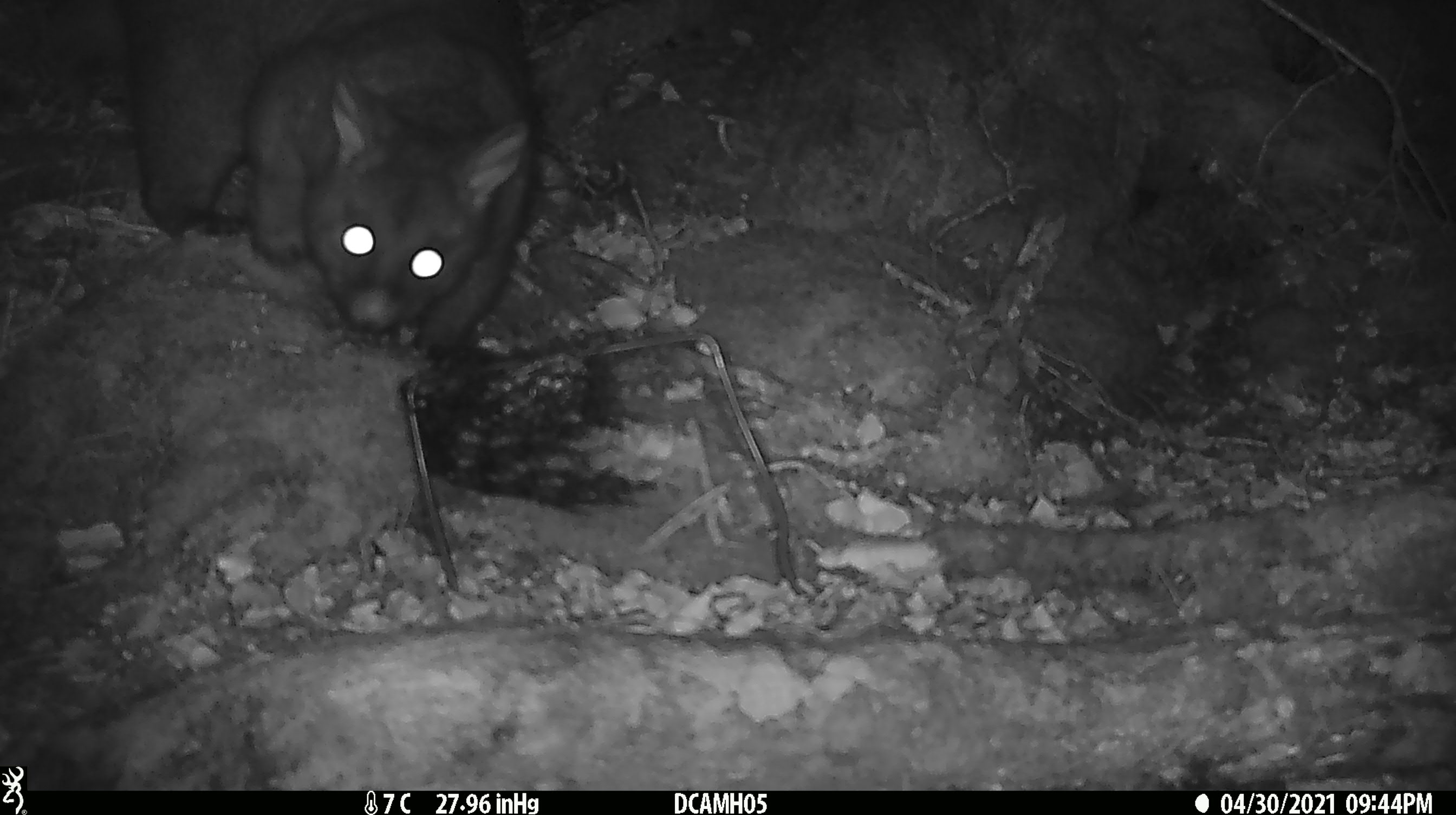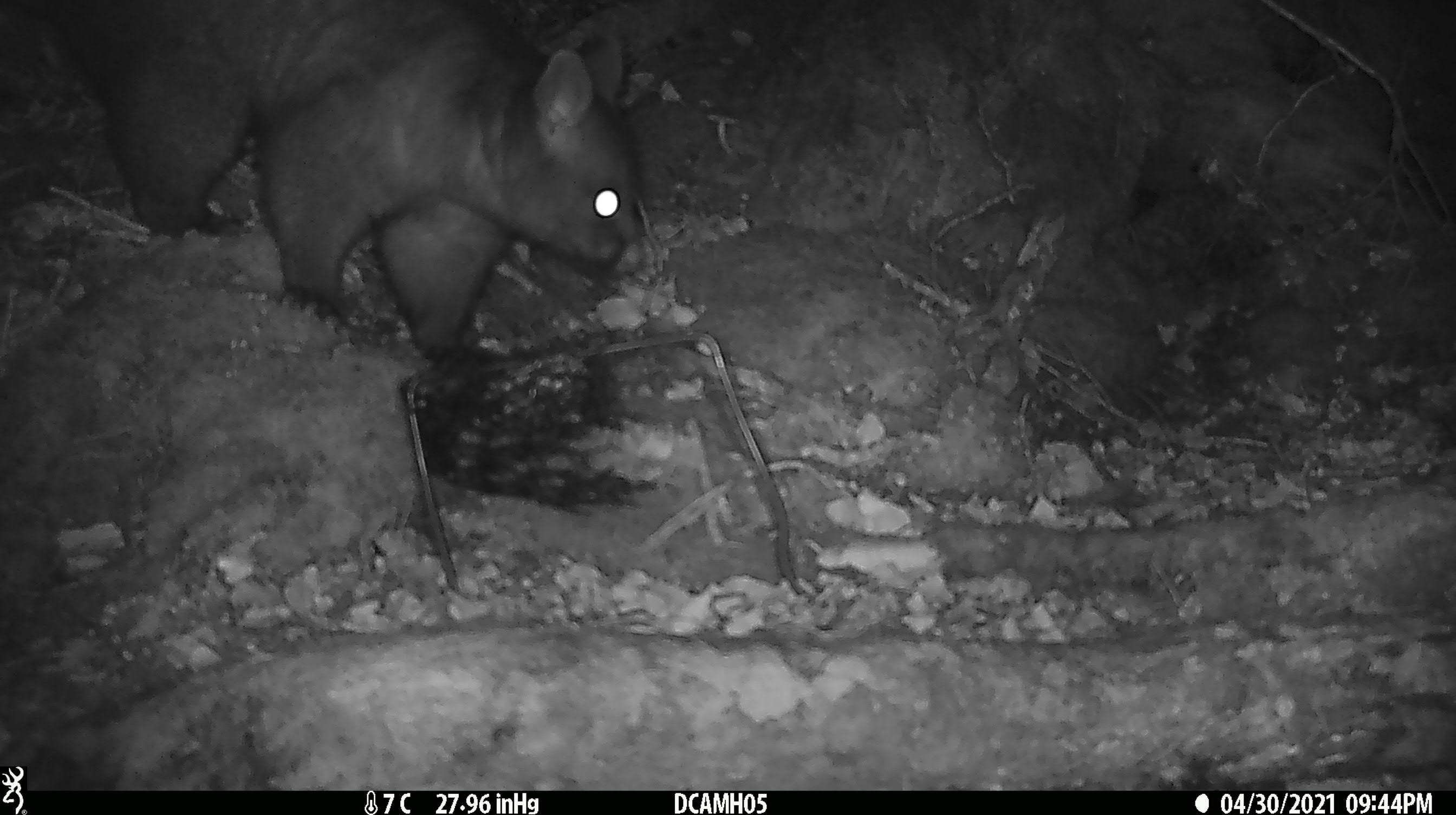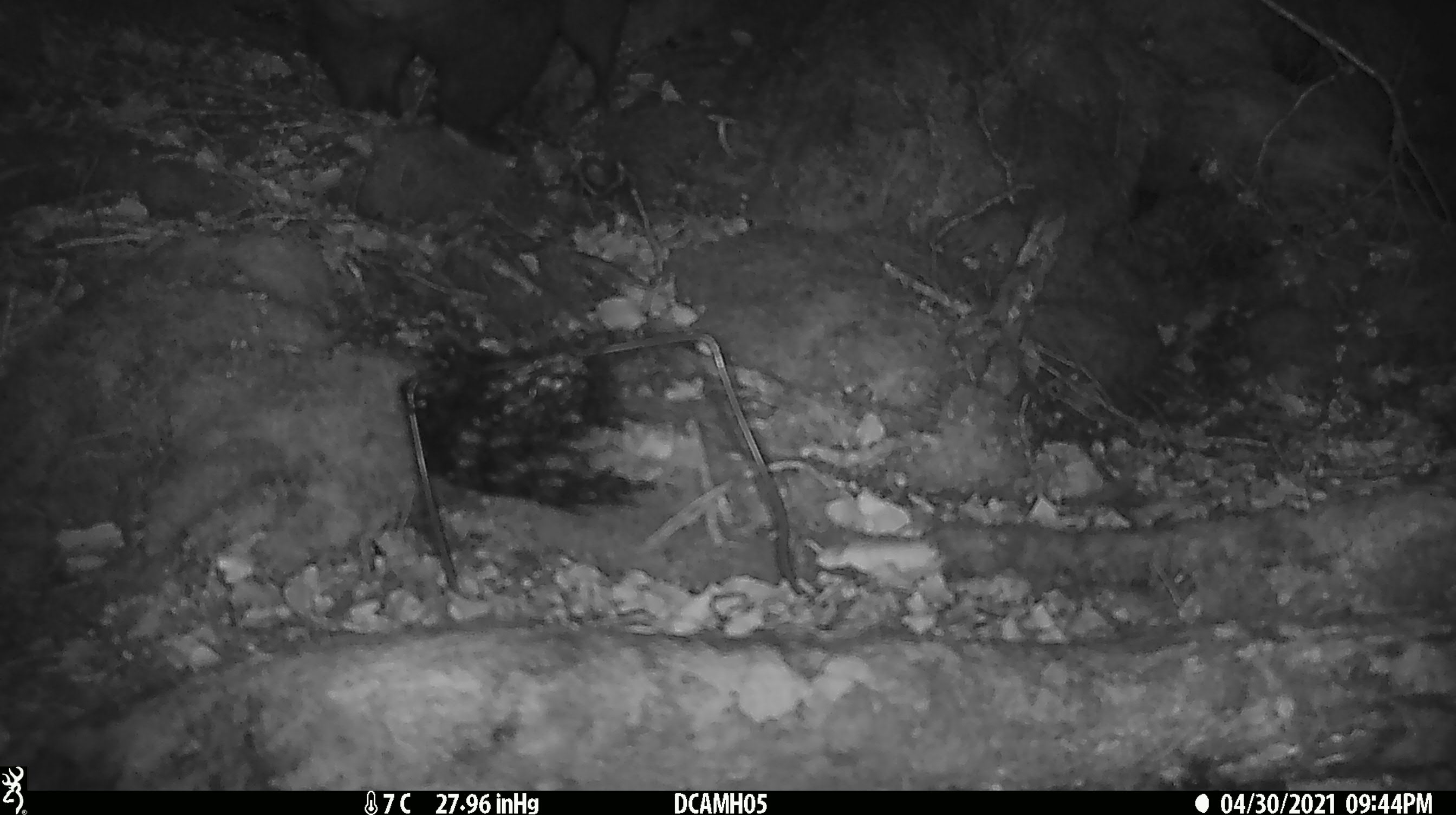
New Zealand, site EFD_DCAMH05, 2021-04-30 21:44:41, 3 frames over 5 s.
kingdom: Animalia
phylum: Chordata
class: Mammalia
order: Diprotodontia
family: Phalangeridae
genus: Trichosurus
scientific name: Trichosurus vulpecula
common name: common brushtail possum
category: possum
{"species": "possum (common brushtail possum) (Trichosurus vulpecula)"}